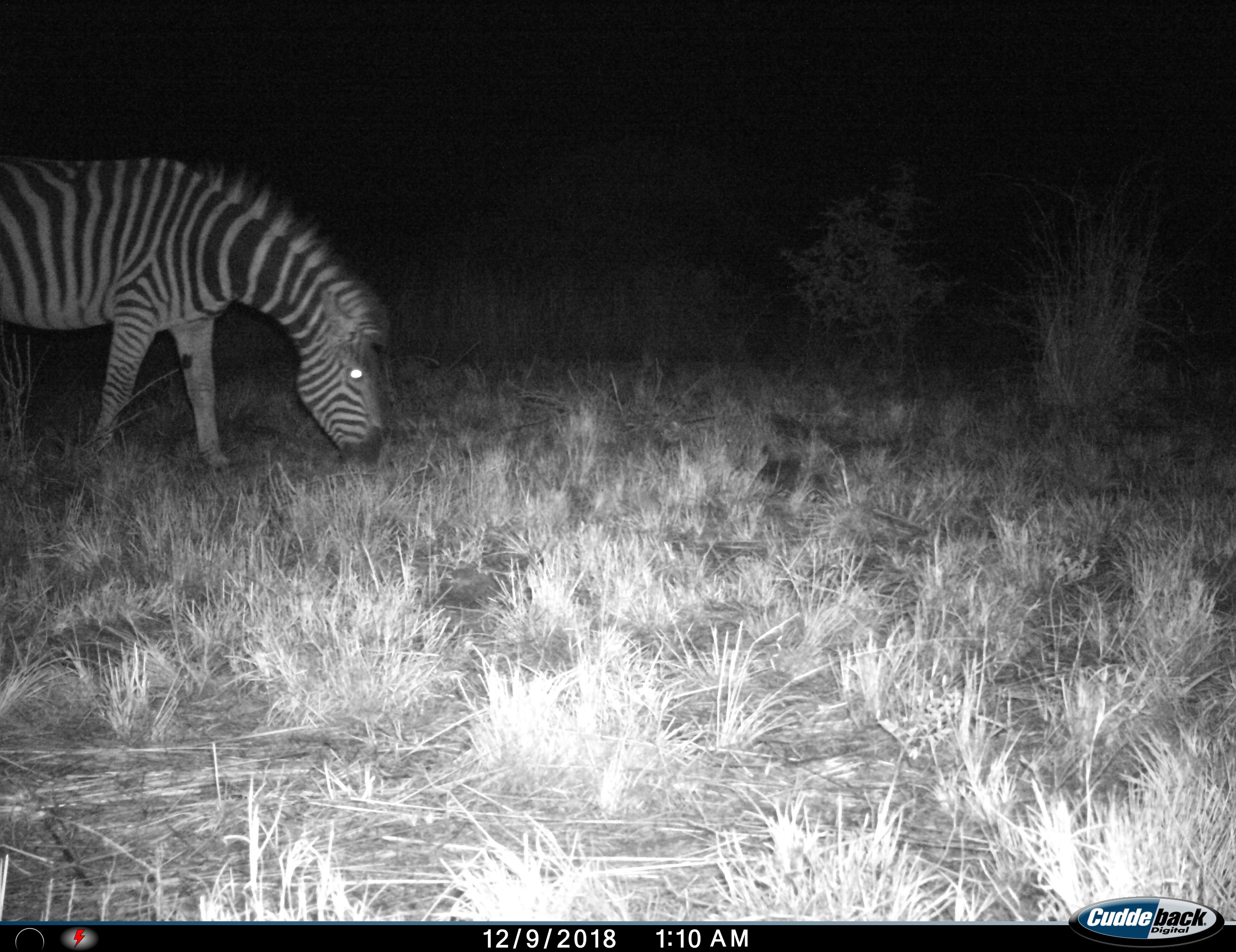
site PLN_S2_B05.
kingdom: Animalia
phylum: Chordata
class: Mammalia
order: Perissodactyla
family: Equidae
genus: Equus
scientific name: Equus quagga burchellii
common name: burchell's zebra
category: zebraburchells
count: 1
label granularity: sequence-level